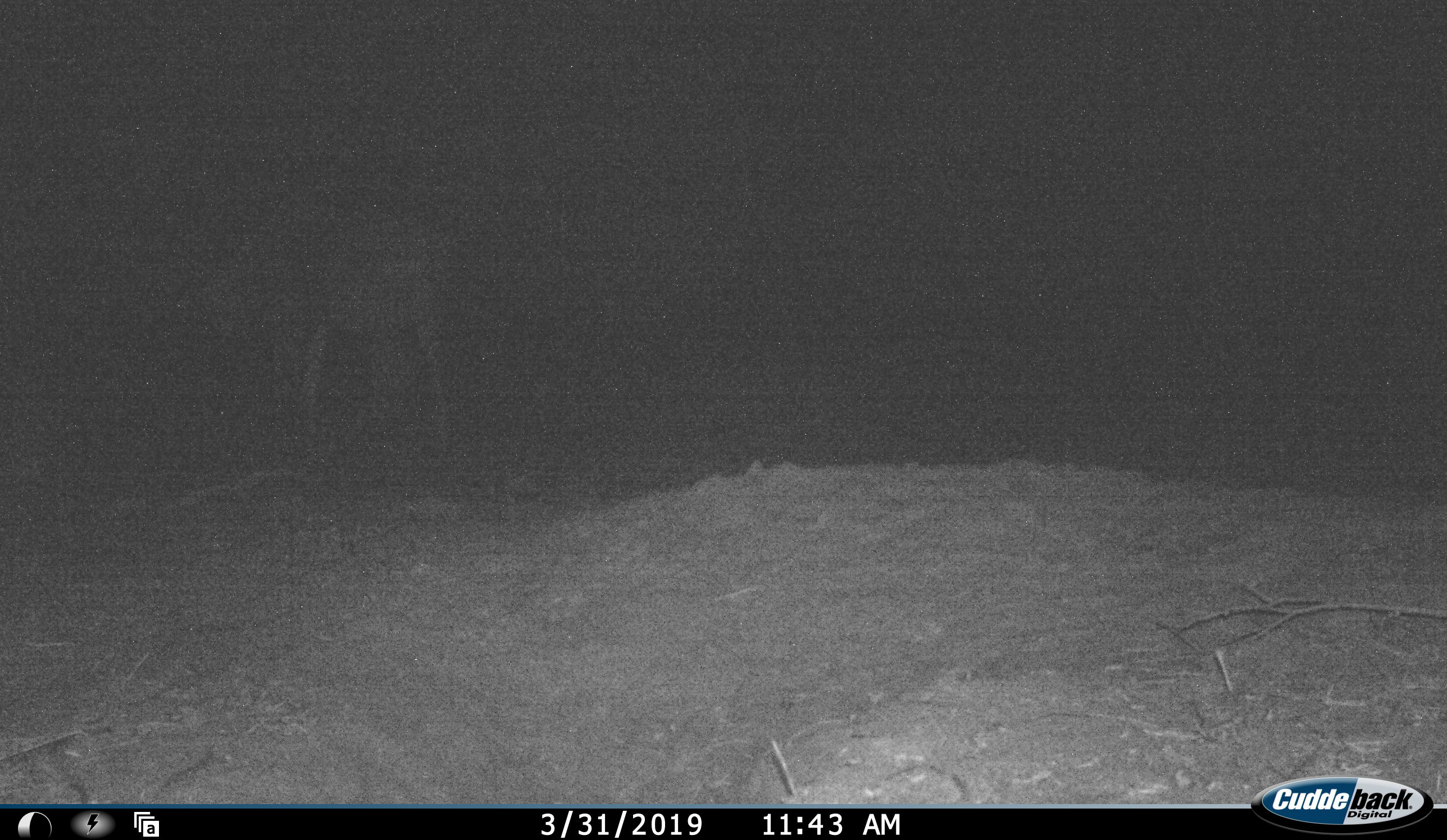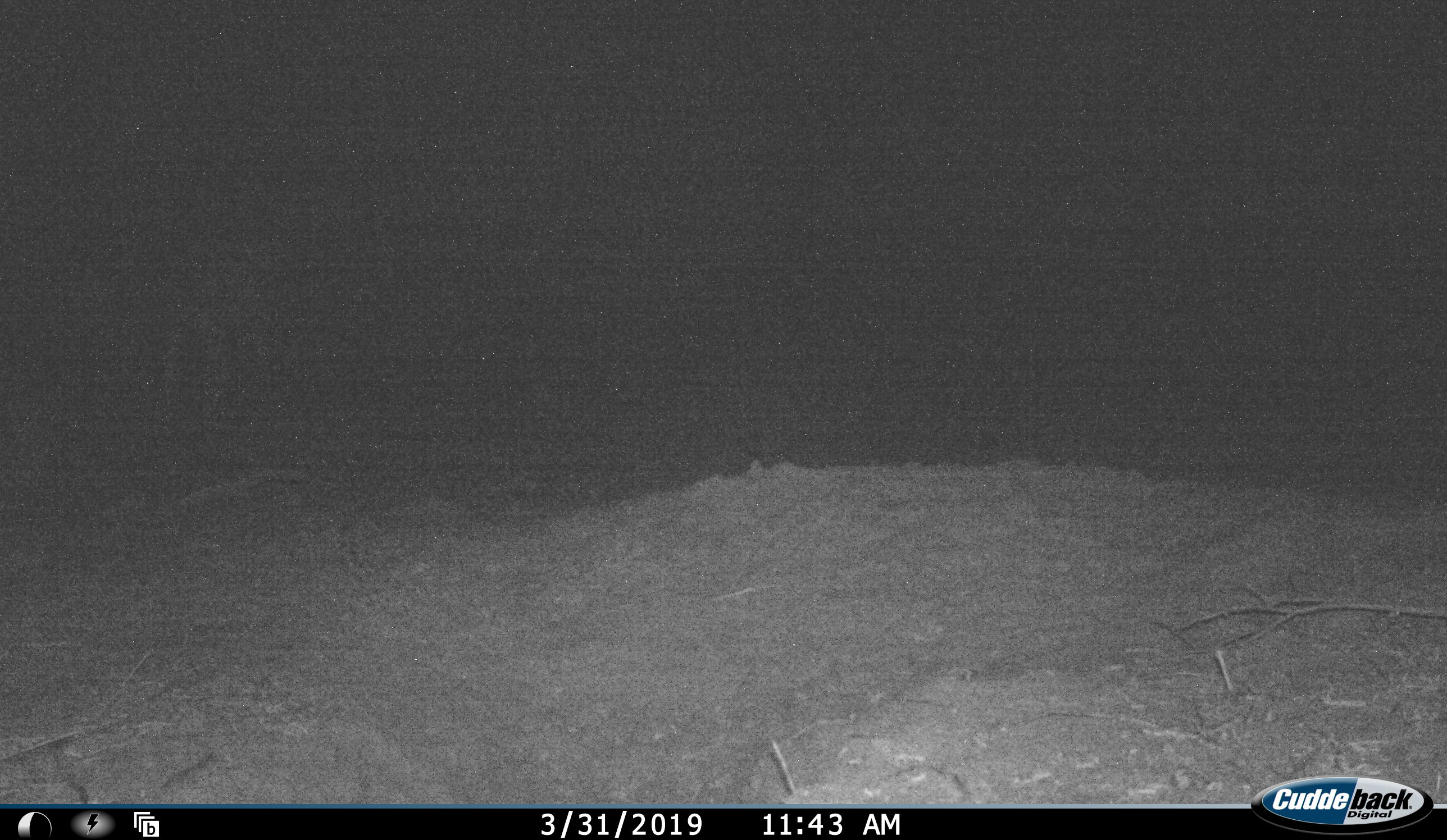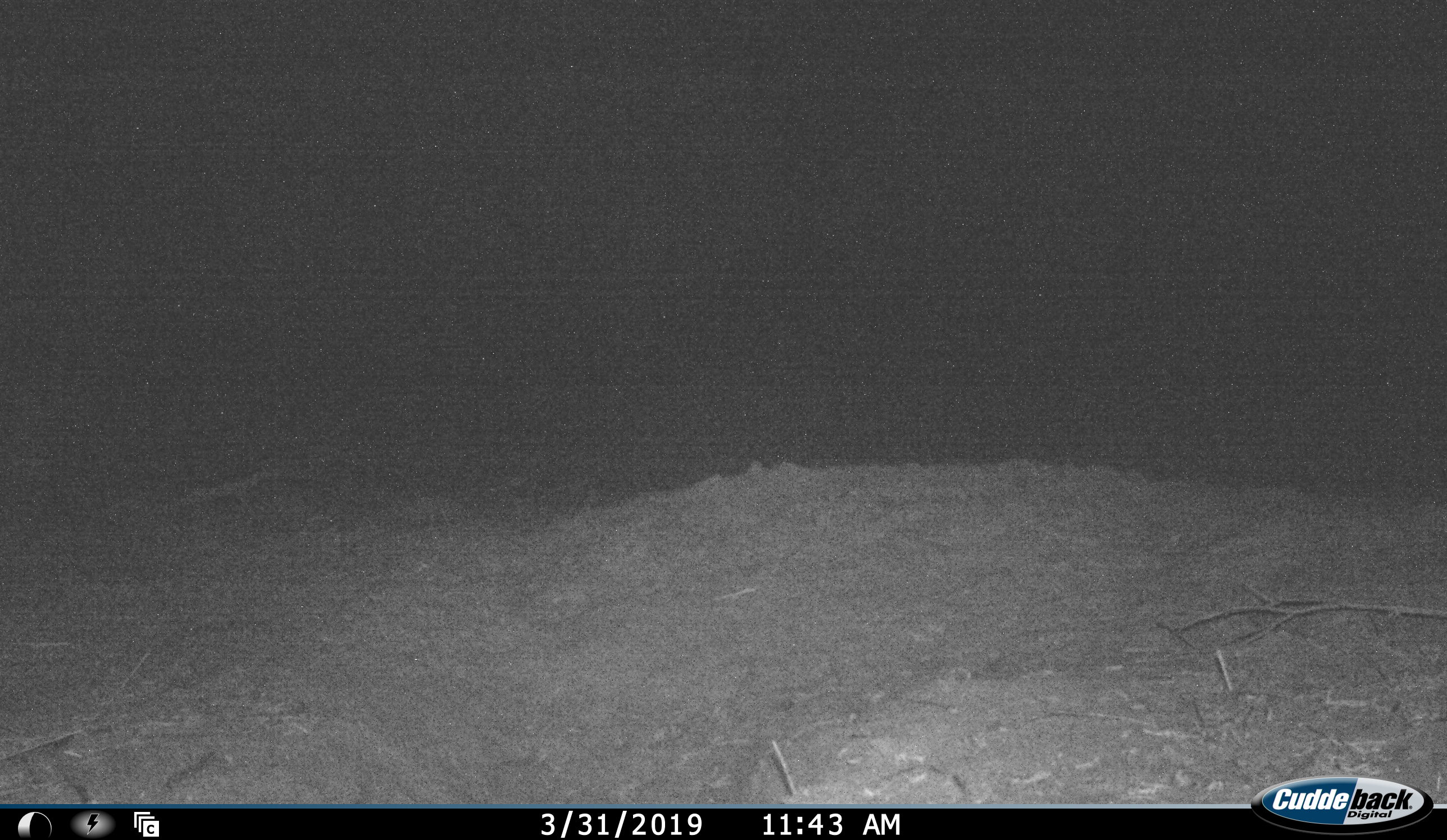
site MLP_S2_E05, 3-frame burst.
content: unidentified animal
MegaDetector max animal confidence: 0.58